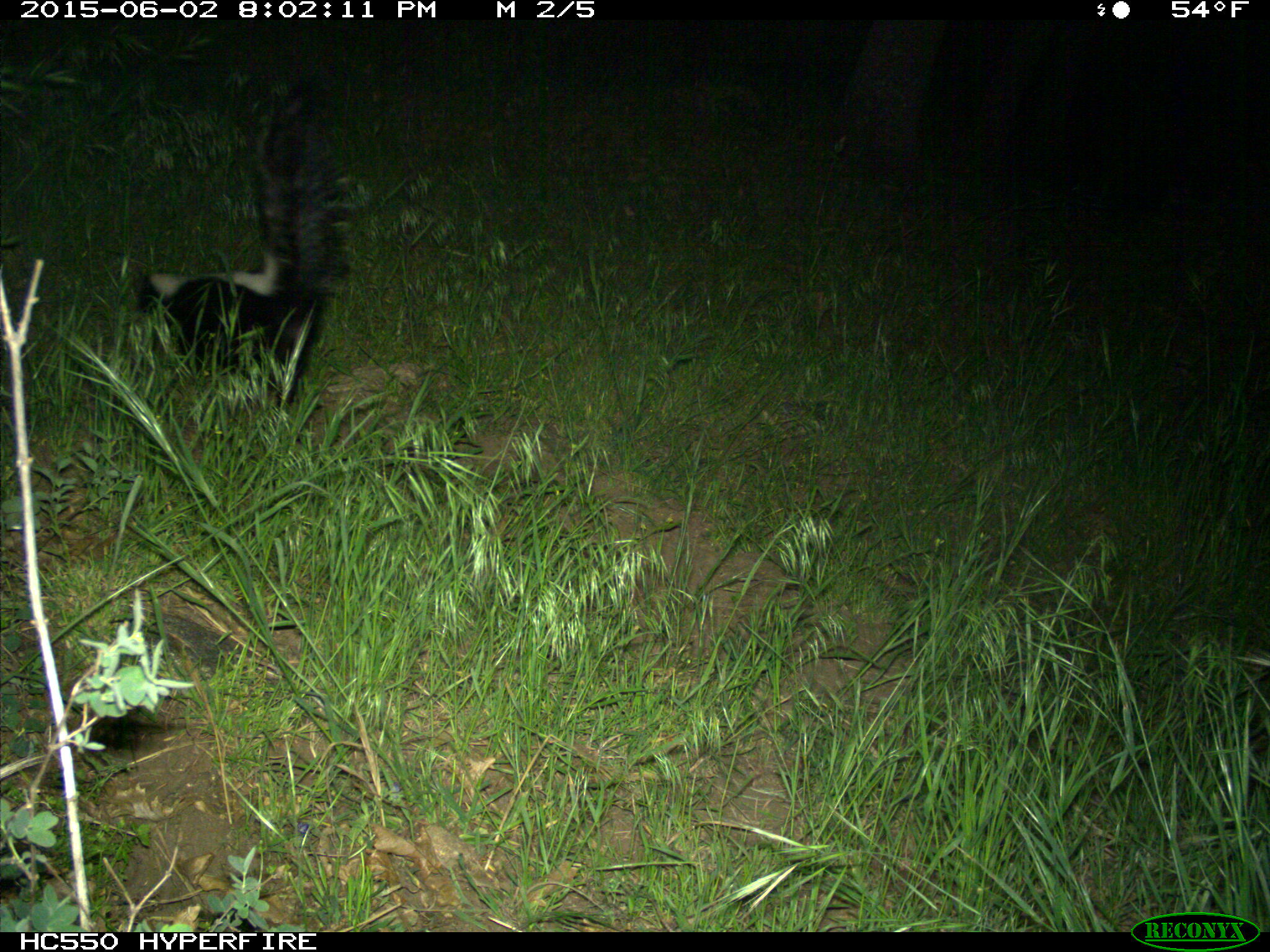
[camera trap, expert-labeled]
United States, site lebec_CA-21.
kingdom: Animalia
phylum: Chordata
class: Mammalia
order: Carnivora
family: Mephitidae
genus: Mephitis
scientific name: Mephitis mephitis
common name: striped skunk